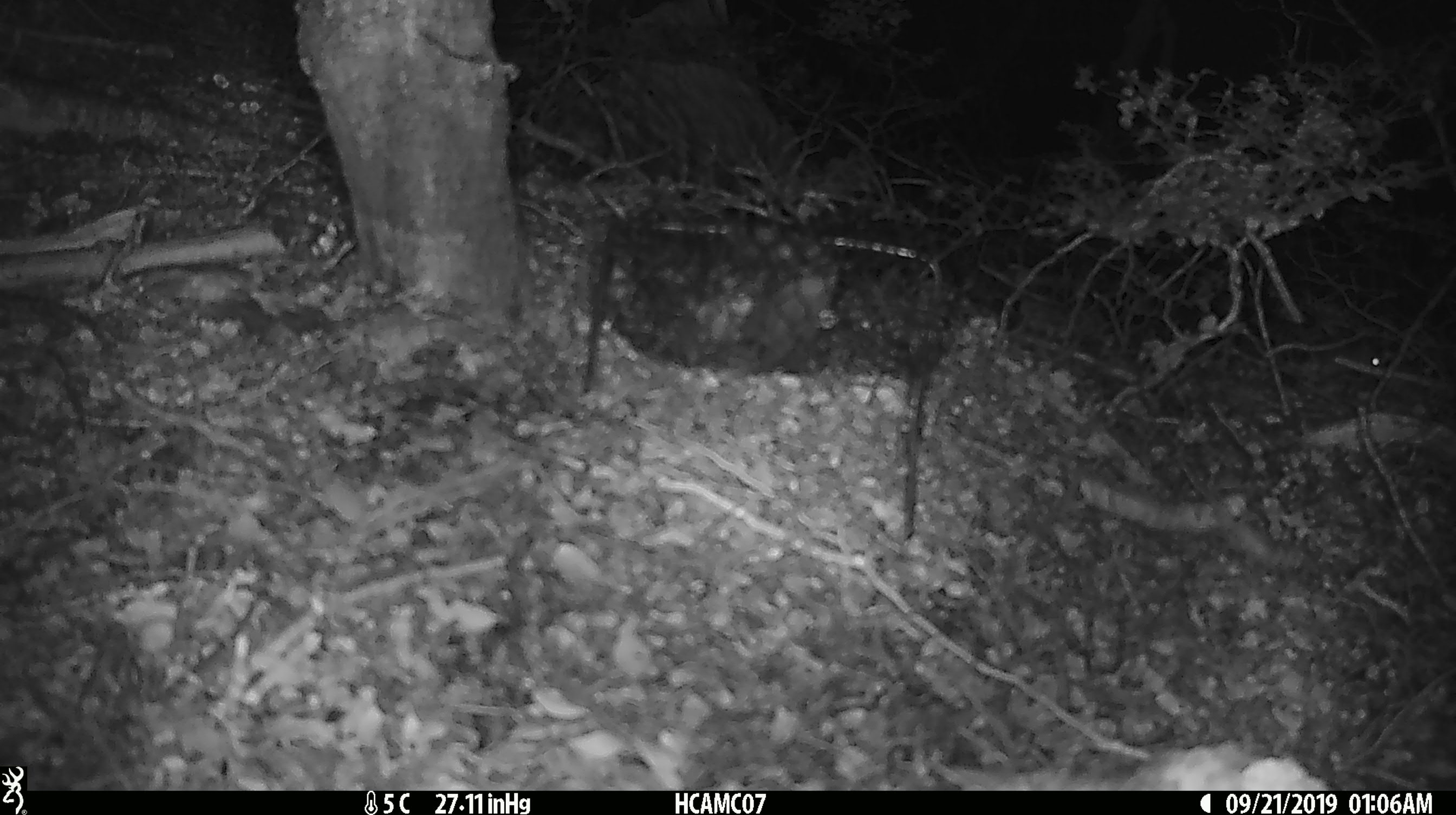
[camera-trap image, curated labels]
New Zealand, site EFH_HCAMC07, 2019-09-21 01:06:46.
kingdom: Animalia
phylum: Chordata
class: Mammalia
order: Rodentia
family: Muridae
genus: Mus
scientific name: Mus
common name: mouse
Mouse (Mus).